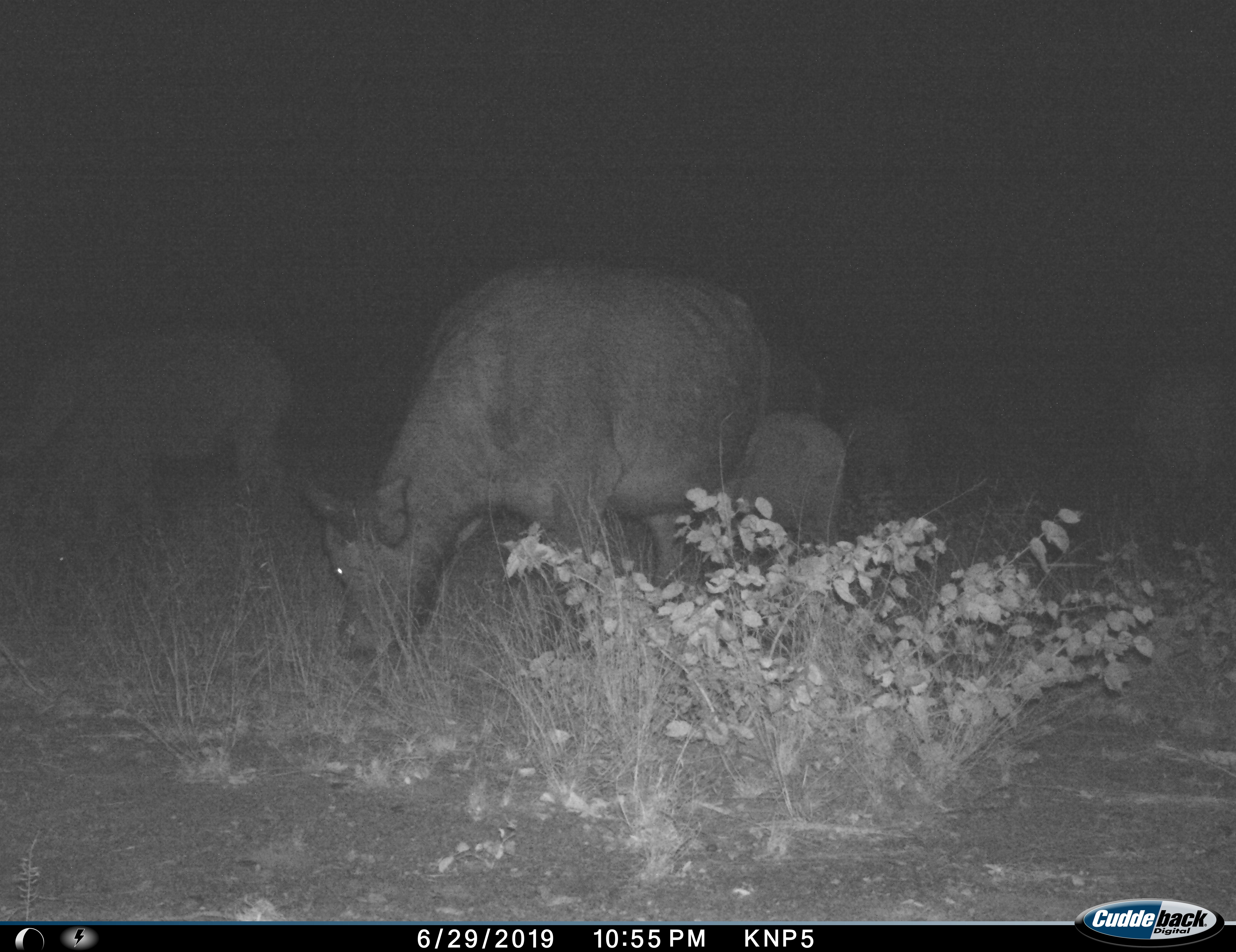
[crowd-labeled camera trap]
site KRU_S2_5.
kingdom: Animalia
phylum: Chordata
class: Mammalia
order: Artiodactyla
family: Bovidae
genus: Syncerus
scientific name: Syncerus caffer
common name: african buffalo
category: buffalo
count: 4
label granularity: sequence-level